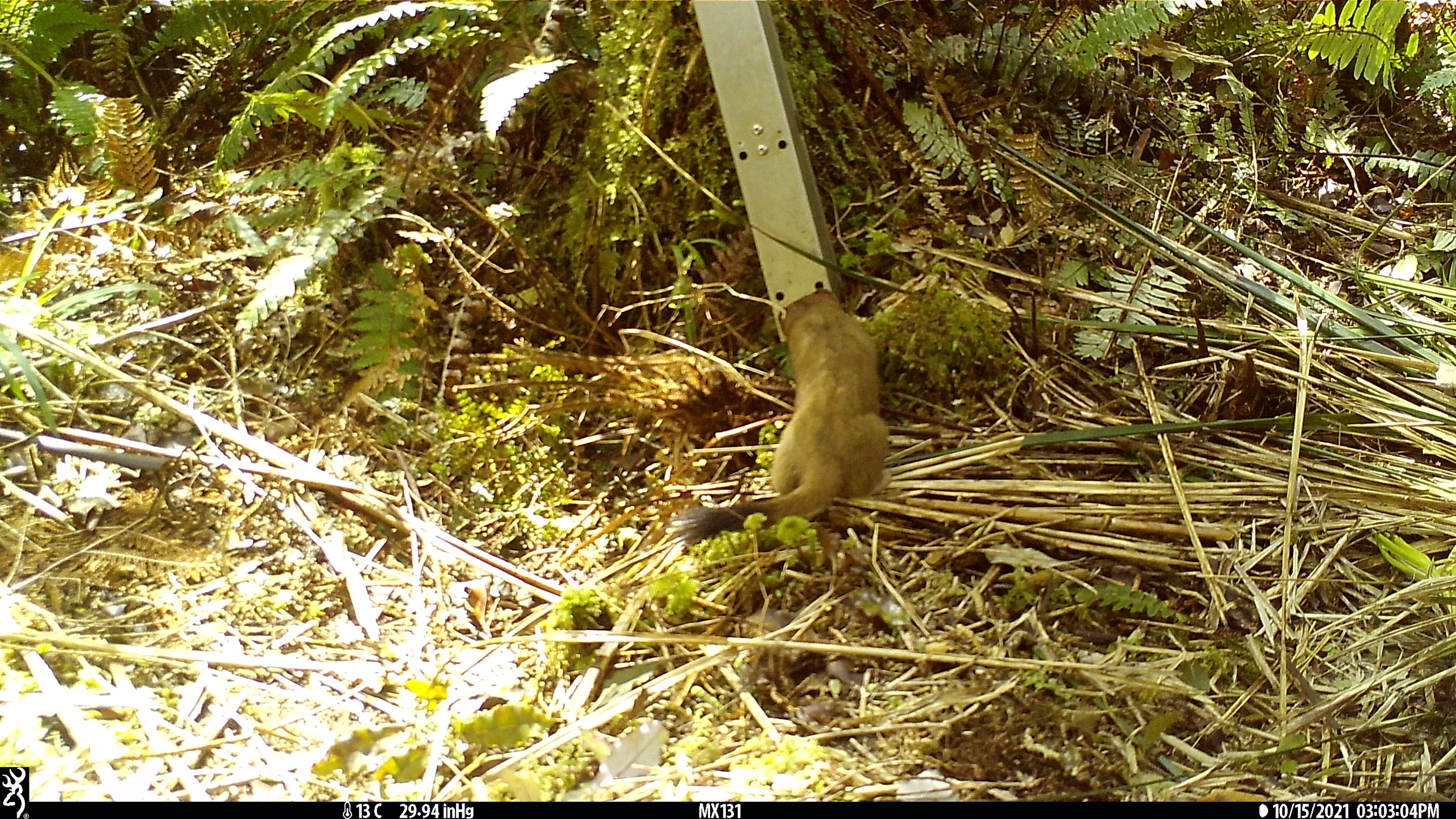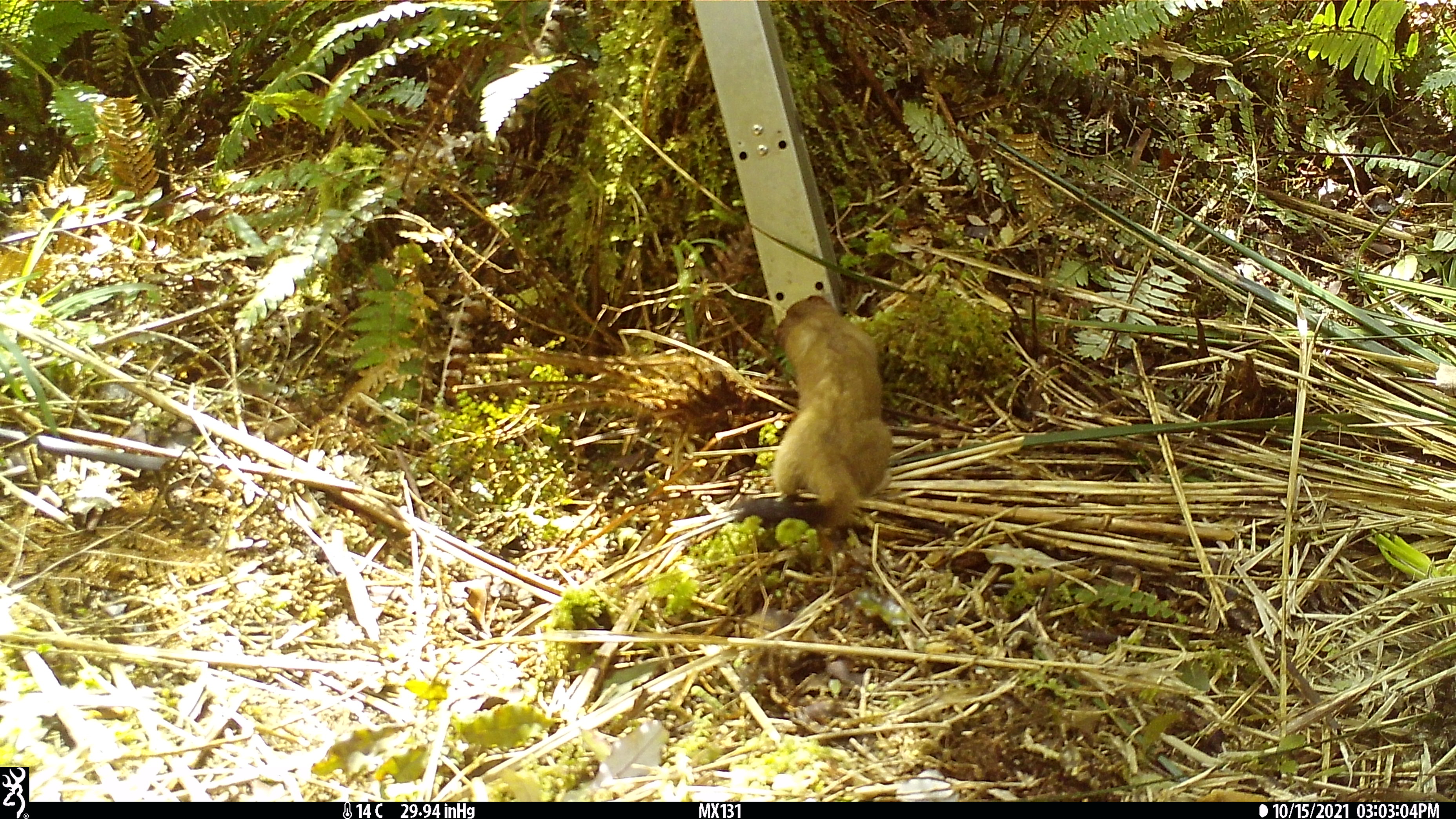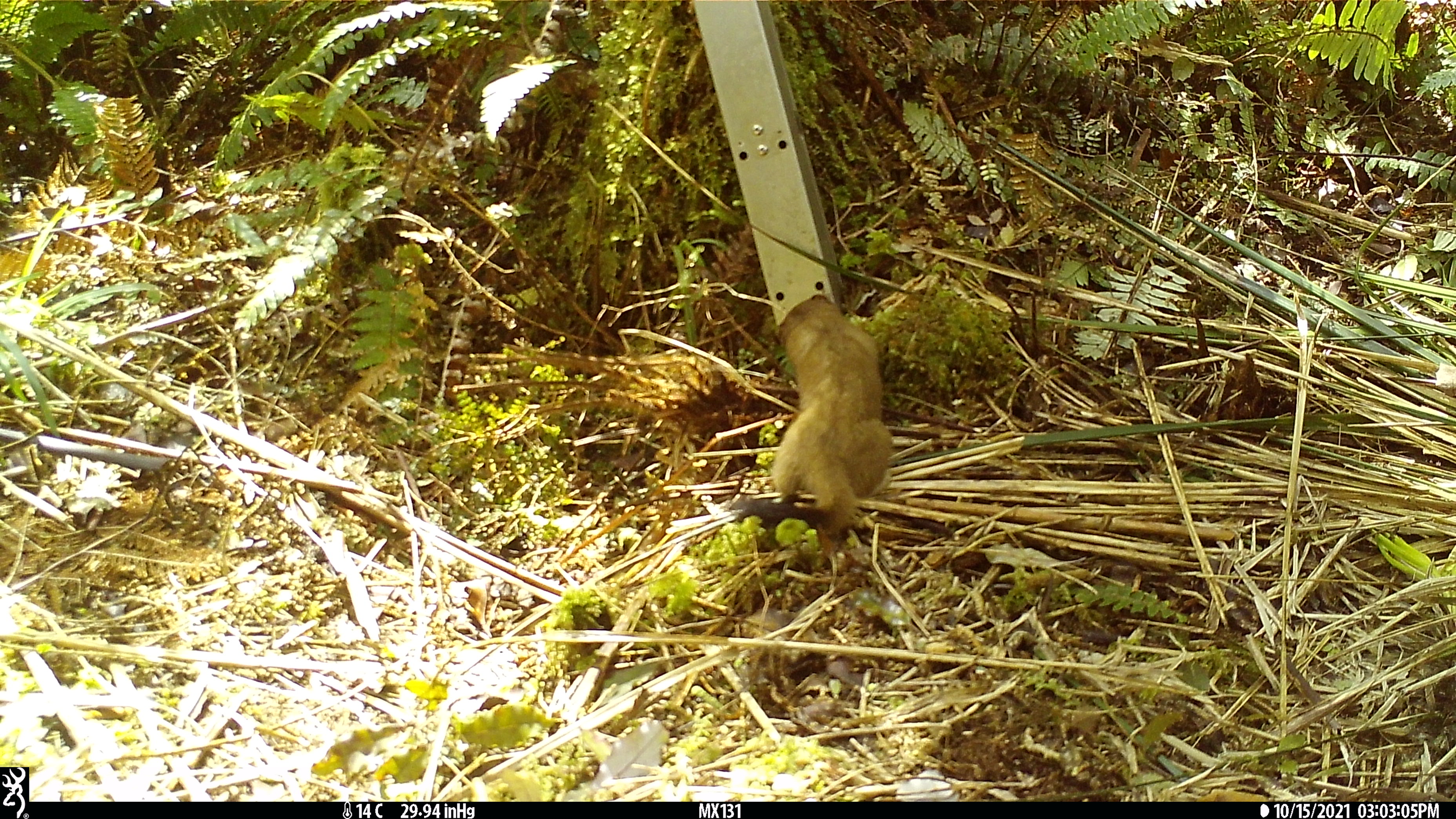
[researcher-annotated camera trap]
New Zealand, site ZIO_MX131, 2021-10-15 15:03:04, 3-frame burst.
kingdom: Animalia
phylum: Chordata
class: Mammalia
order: Carnivora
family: Mustelidae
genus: Mustela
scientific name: Mustela erminea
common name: stoat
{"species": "stoat (Mustela erminea)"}